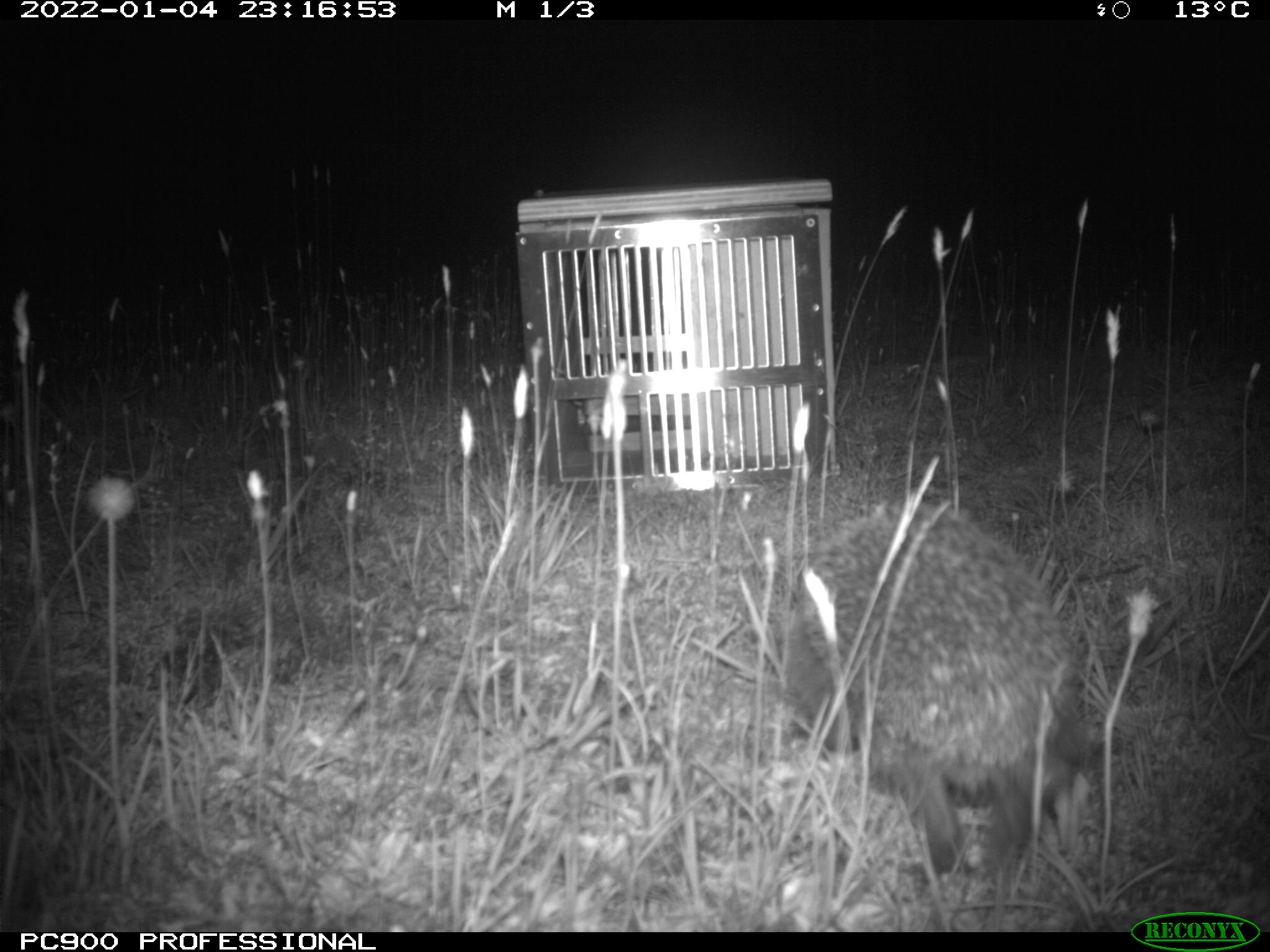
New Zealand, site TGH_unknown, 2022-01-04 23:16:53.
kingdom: Animalia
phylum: Chordata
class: Mammalia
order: Eulipotyphla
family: Erinaceidae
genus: Erinaceus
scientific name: Erinaceus europaeus europaeus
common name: european hedgehog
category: hedgehog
Hedgehog (european hedgehog) (Erinaceus europaeus europaeus).